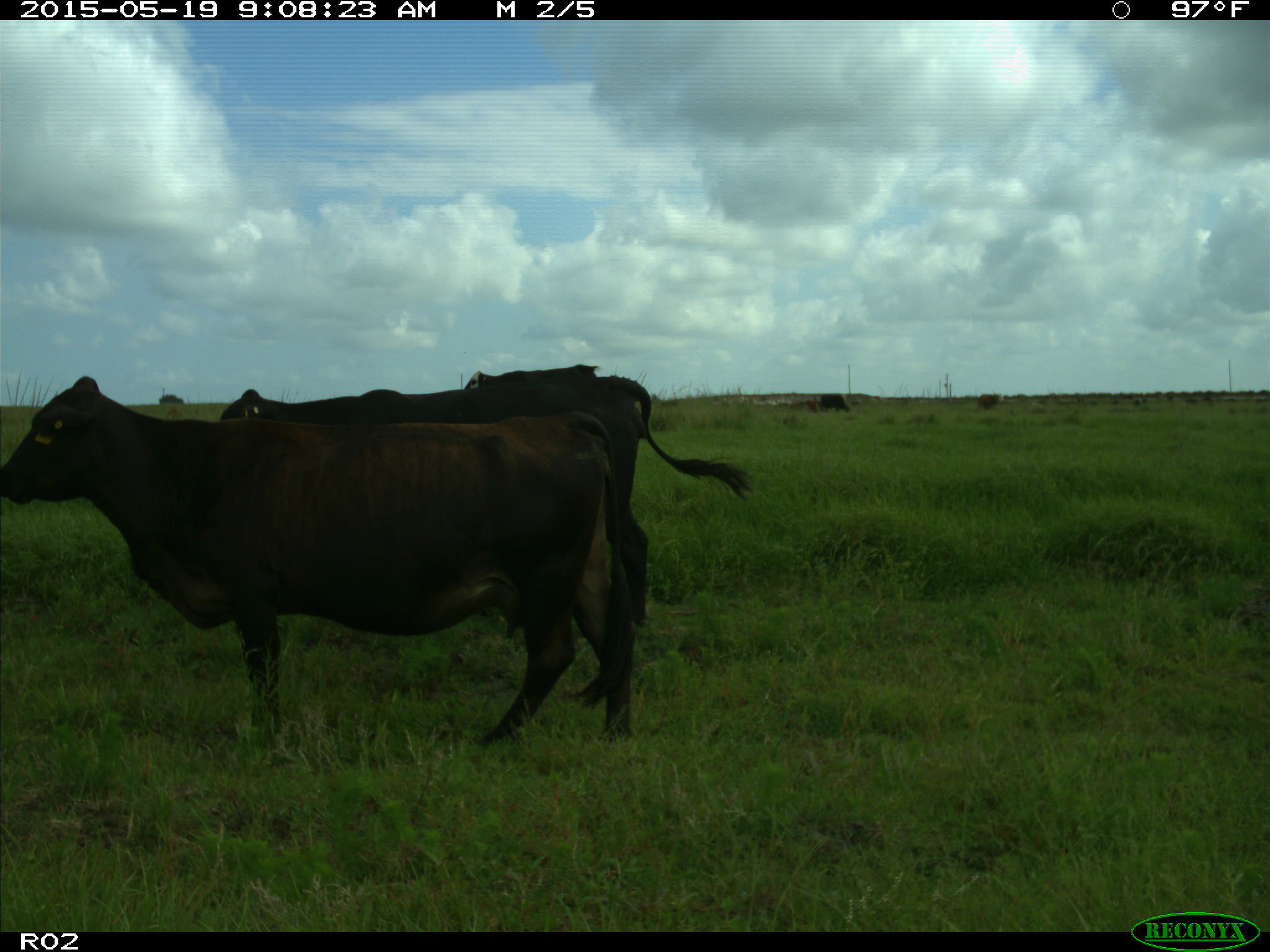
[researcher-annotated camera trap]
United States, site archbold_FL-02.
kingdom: Animalia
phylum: Chordata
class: Mammalia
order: Artiodactyla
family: Bovidae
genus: Bos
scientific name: Bos taurus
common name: domestic cow